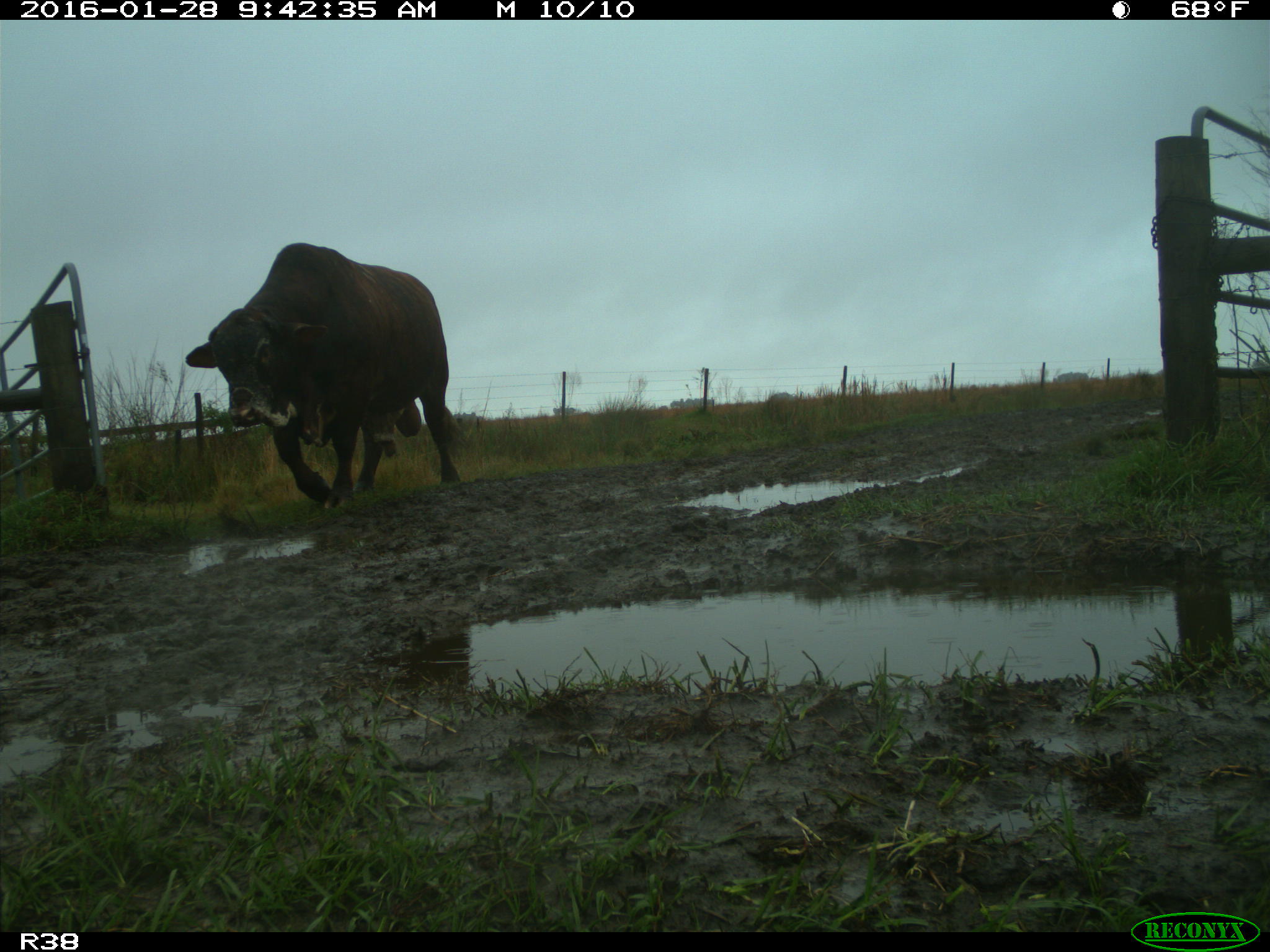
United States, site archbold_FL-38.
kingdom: Animalia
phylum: Chordata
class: Mammalia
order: Artiodactyla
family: Bovidae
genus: Bos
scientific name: Bos taurus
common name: domestic cow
Bos taurus (domestic cow).